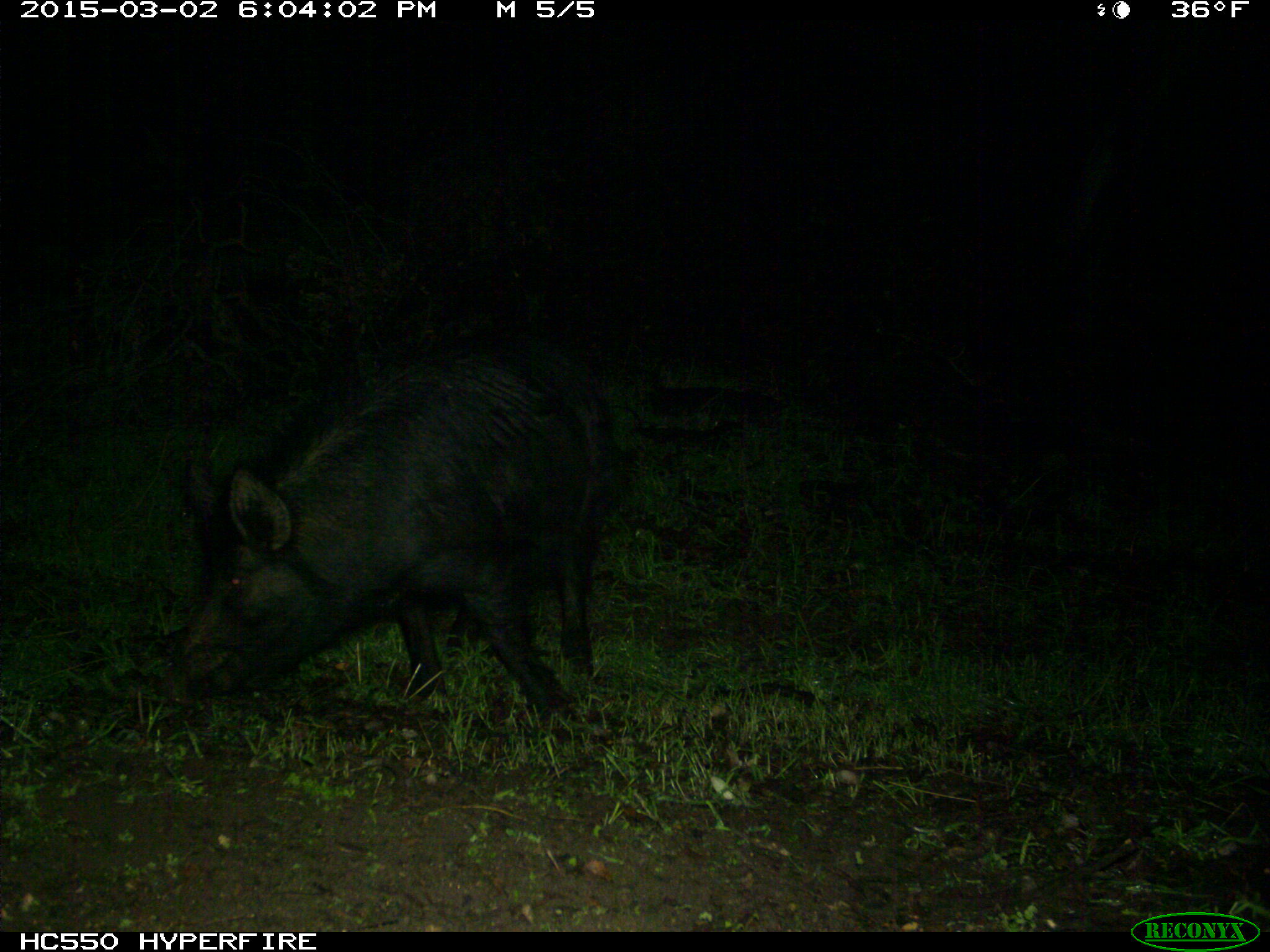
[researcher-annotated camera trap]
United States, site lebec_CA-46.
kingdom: Animalia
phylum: Chordata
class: Mammalia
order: Artiodactyla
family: Suidae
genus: Sus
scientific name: Sus scrofa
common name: wild boar